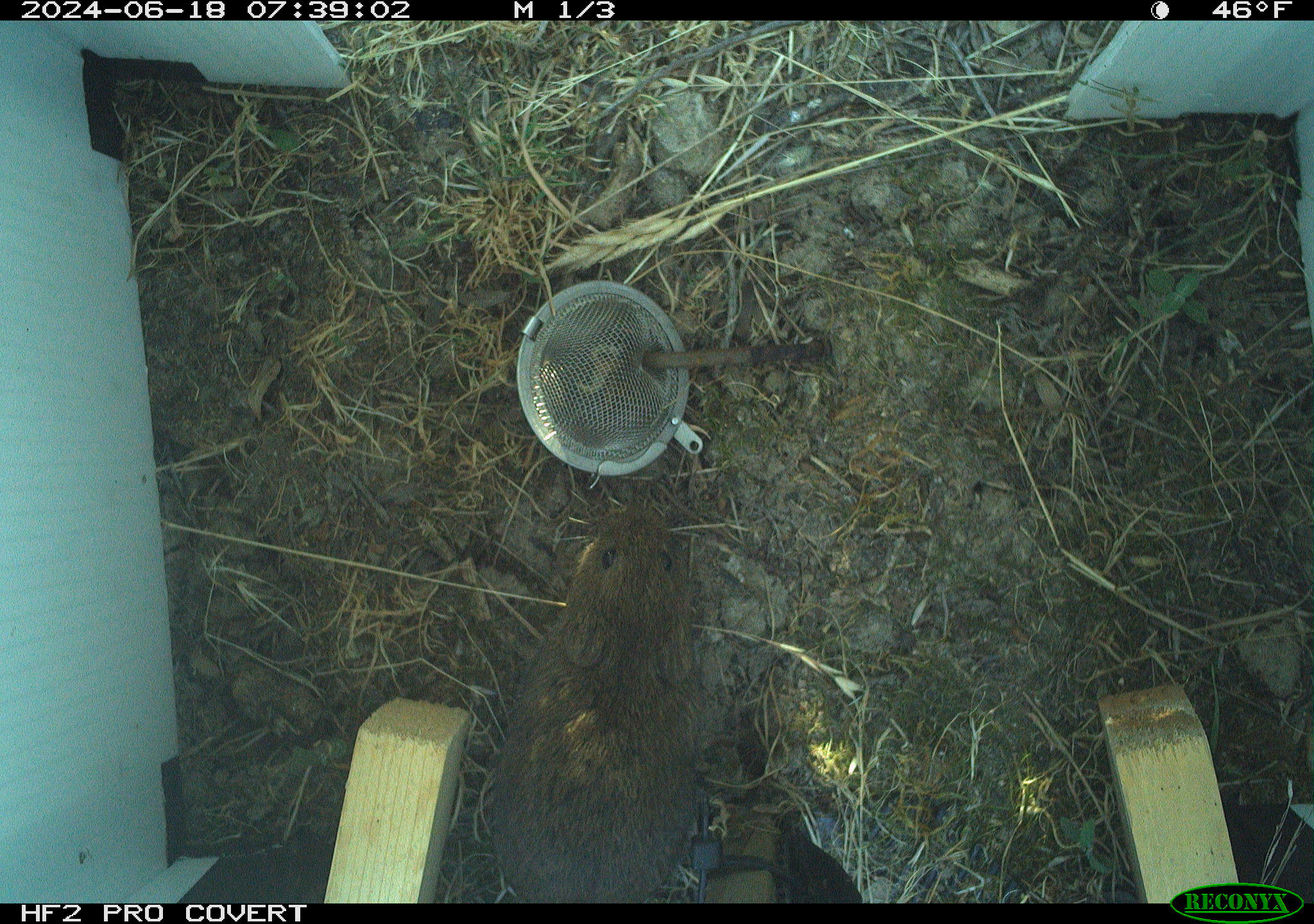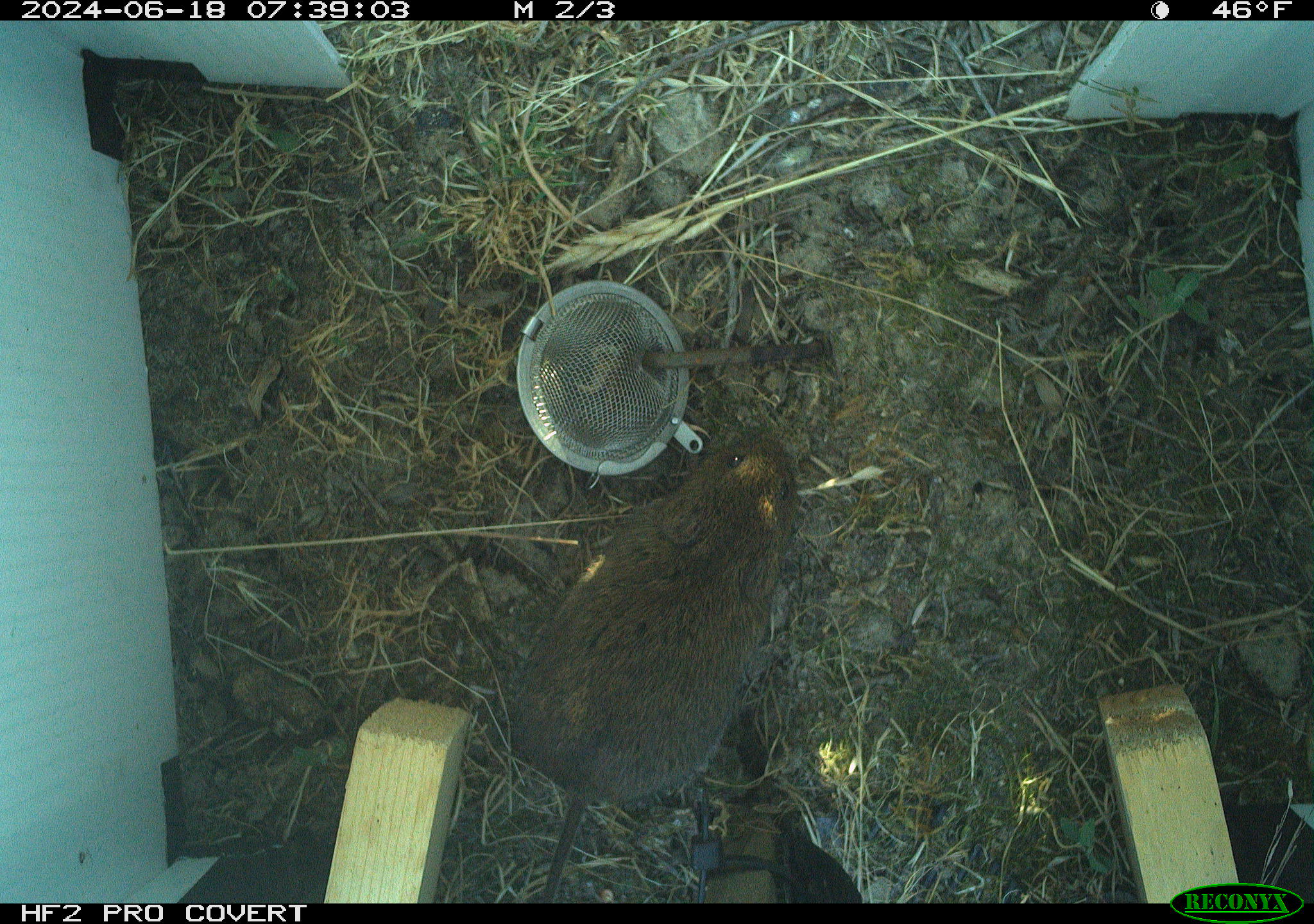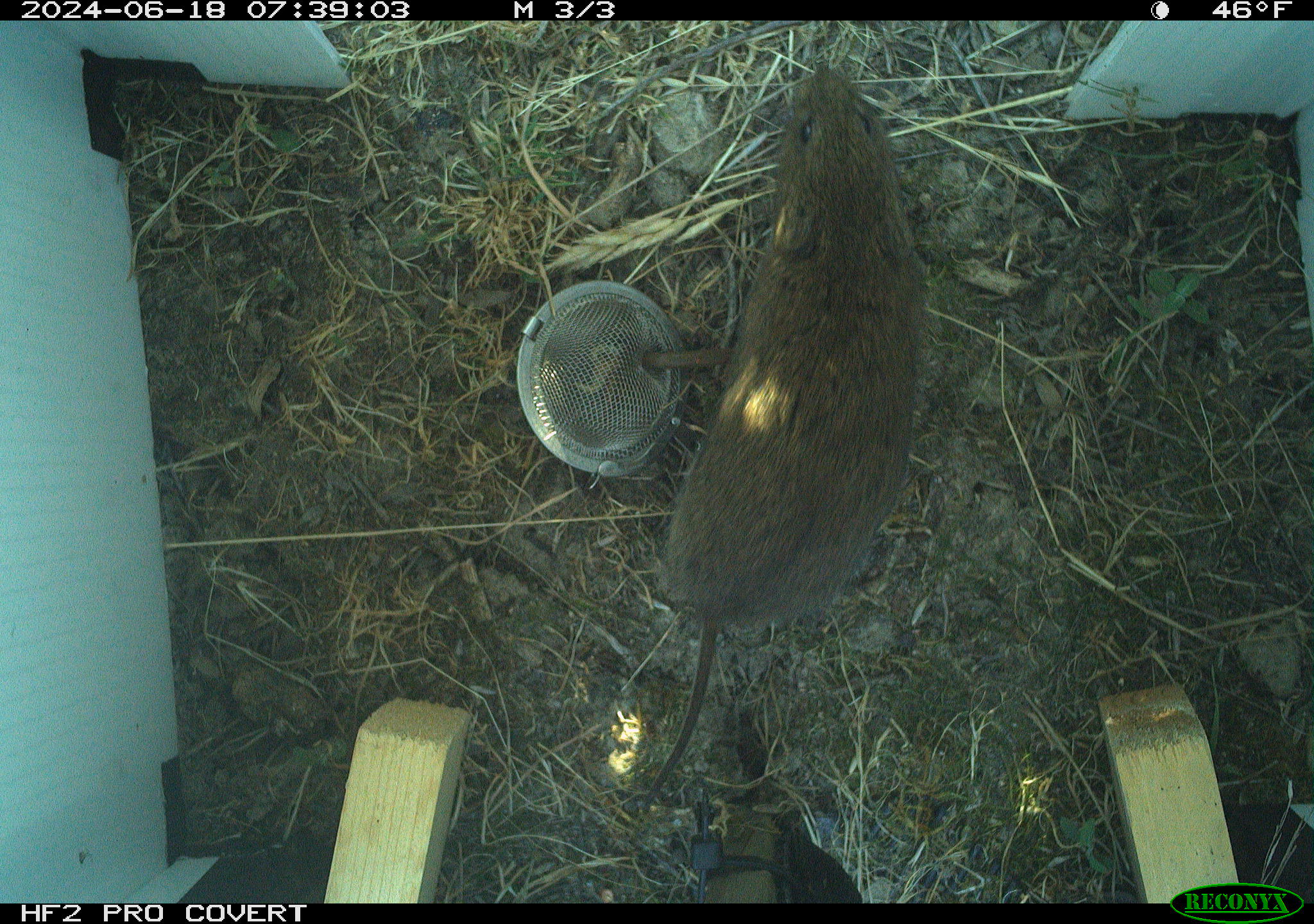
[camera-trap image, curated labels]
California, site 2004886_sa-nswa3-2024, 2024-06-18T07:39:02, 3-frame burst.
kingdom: Animalia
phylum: Chordata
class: Mammalia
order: Rodentia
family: Cricetidae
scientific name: Arvicolinae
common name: voles, lemmings, and muskrats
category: arvicolinae subfamily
Arvicolinae subfamily (voles, lemmings, and muskrats) (Arvicolinae).